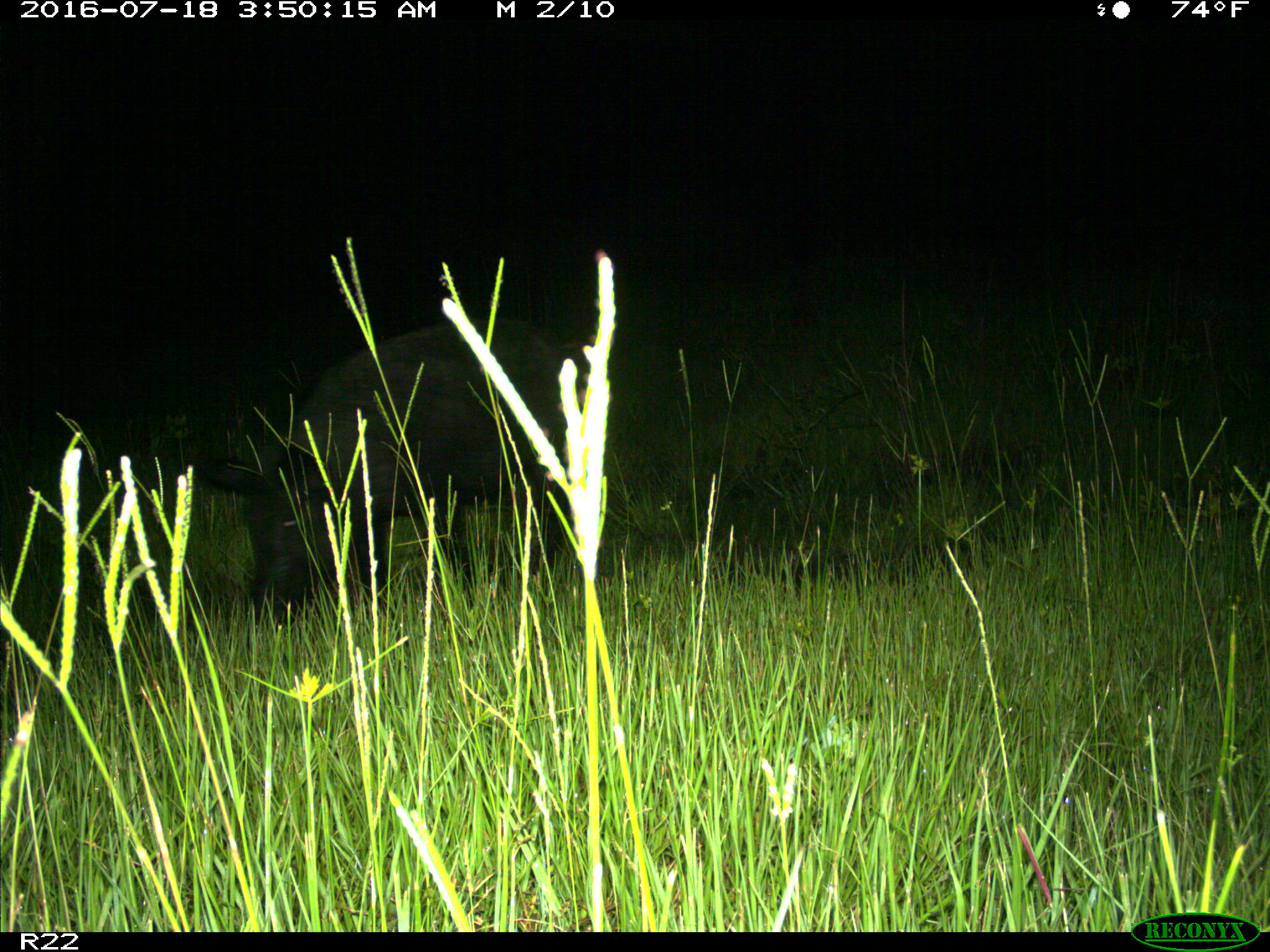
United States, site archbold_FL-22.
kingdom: Animalia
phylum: Chordata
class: Mammalia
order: Artiodactyla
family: Suidae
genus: Sus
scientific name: Sus scrofa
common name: wild boar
Sus scrofa (wild boar).